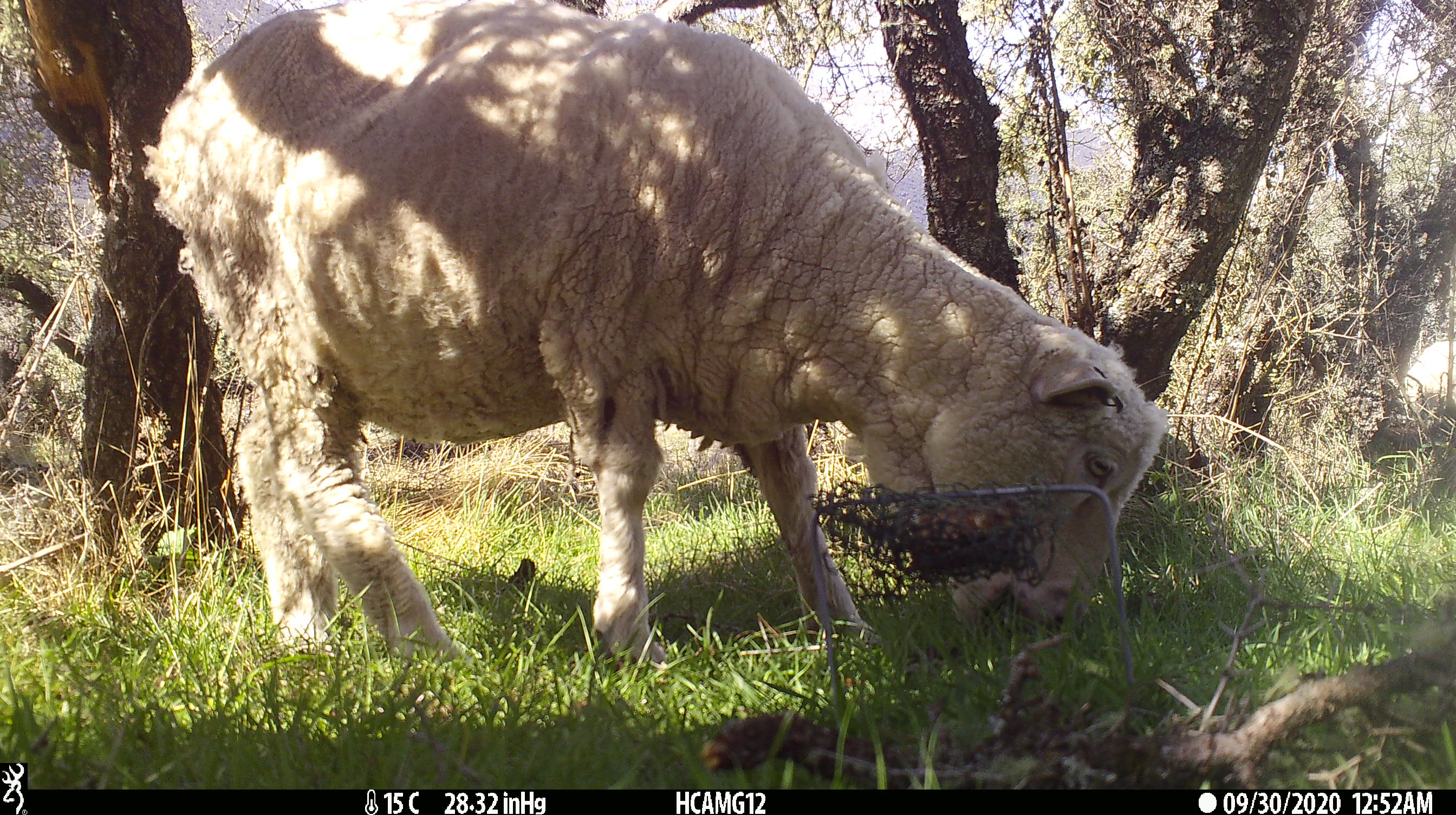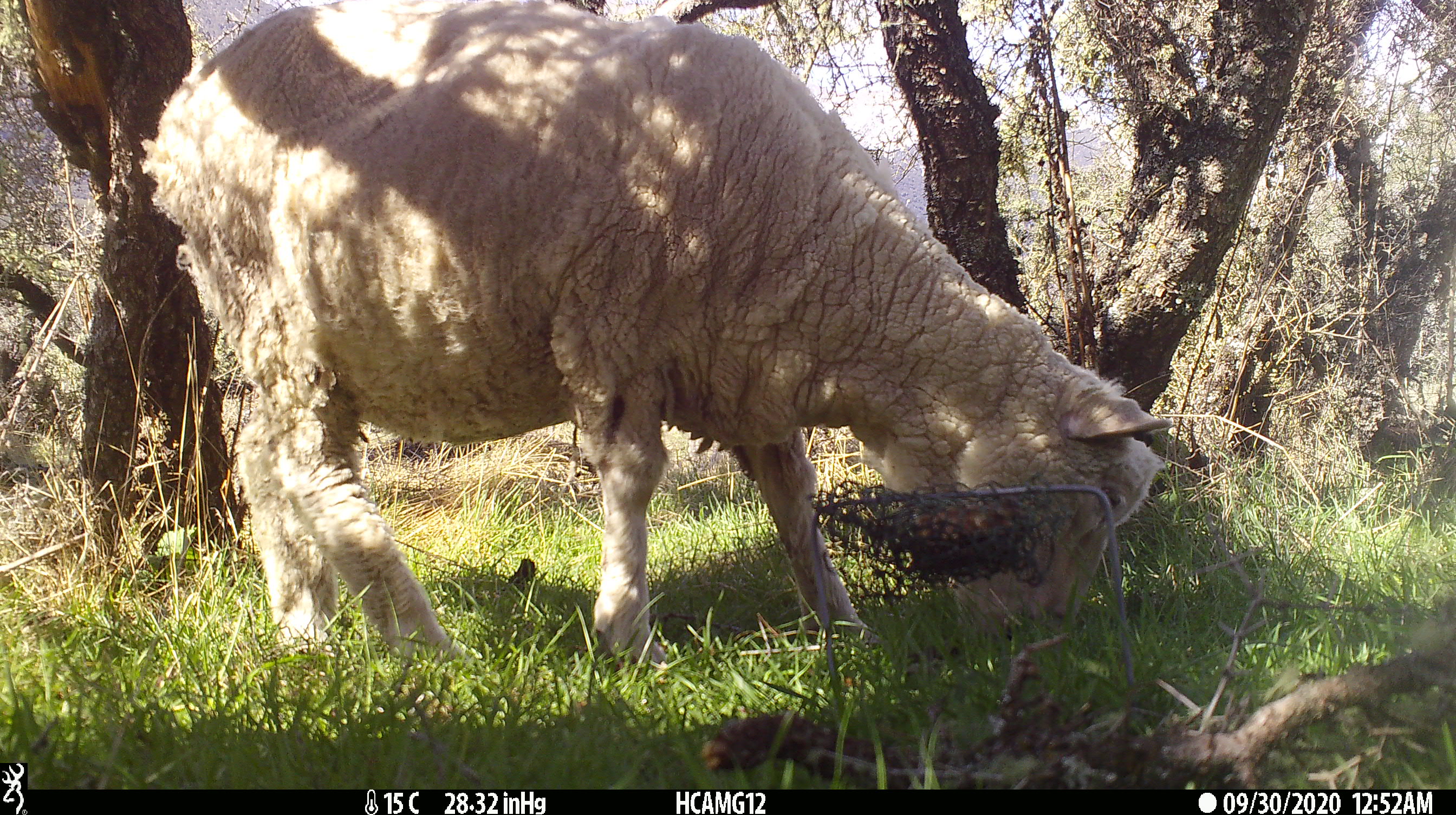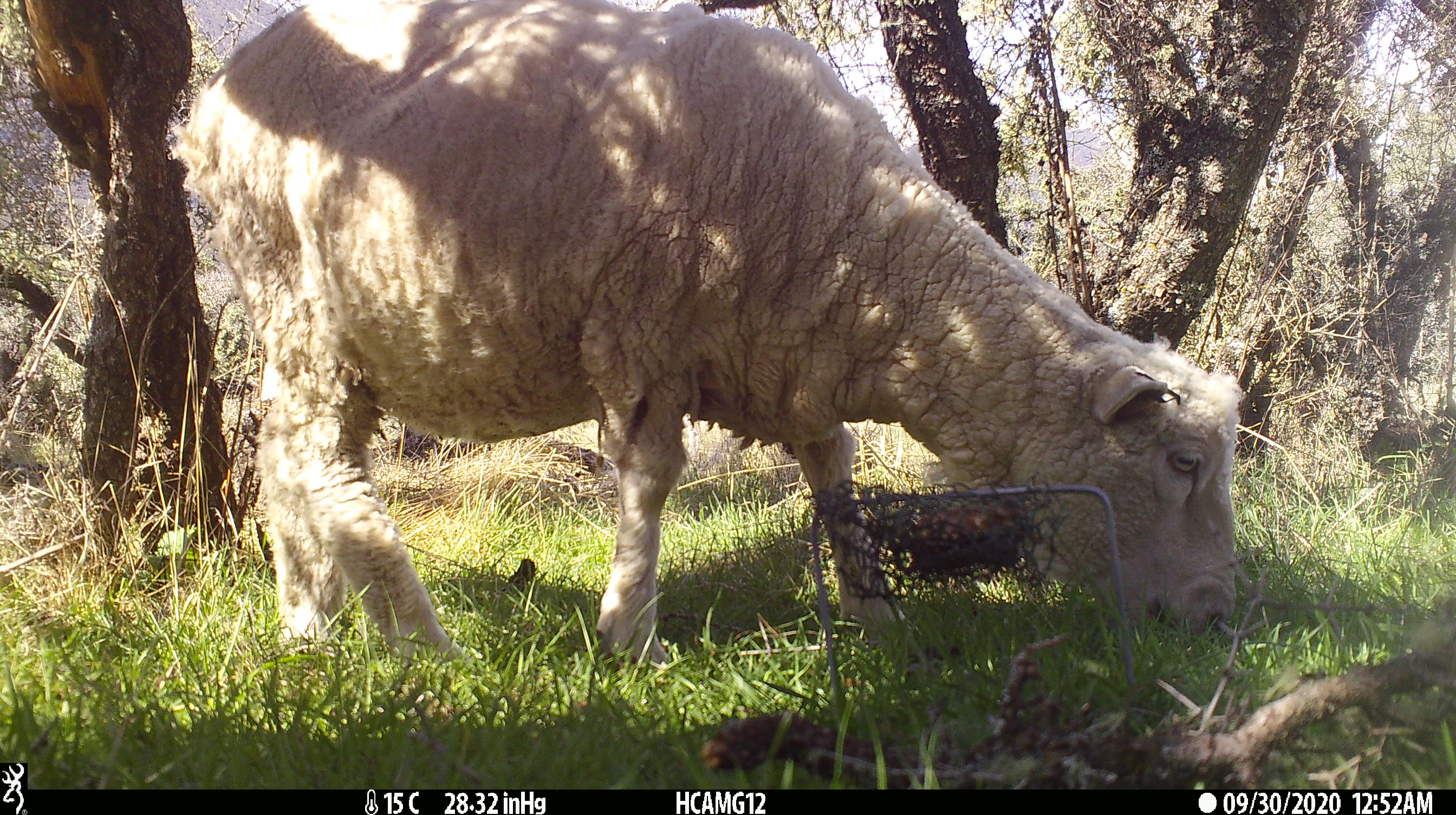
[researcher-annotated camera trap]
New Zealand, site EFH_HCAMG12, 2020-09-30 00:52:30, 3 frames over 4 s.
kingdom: Animalia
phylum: Chordata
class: Mammalia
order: Artiodactyla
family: Bovidae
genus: Ovis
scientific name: Ovis aries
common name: domestic sheep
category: sheep